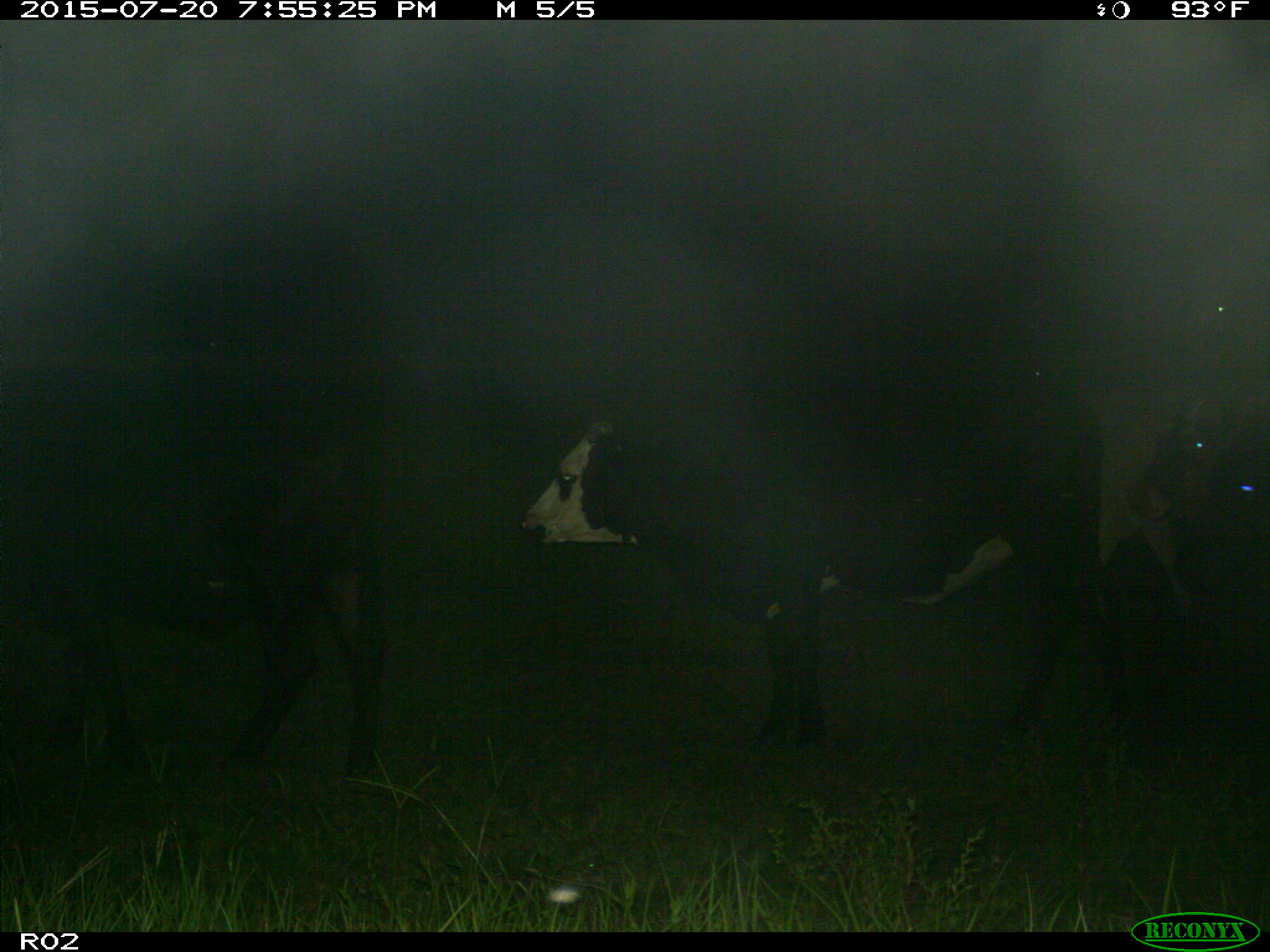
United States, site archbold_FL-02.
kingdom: Animalia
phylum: Chordata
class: Mammalia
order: Artiodactyla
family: Bovidae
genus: Bos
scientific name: Bos taurus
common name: domestic cow